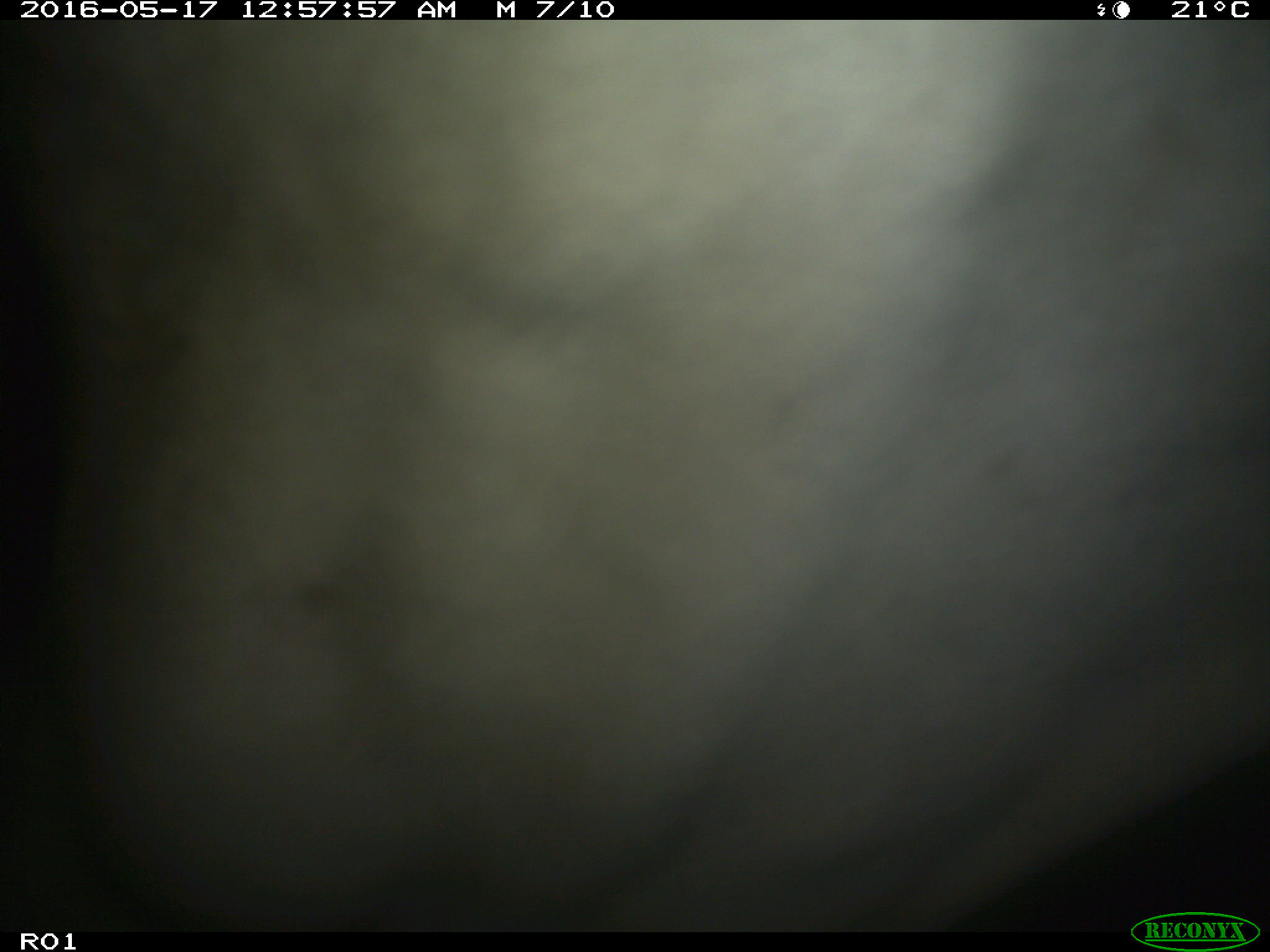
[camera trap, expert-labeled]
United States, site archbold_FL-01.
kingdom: Animalia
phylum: Chordata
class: Mammalia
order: Artiodactyla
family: Bovidae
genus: Bos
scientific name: Bos taurus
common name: domestic cow